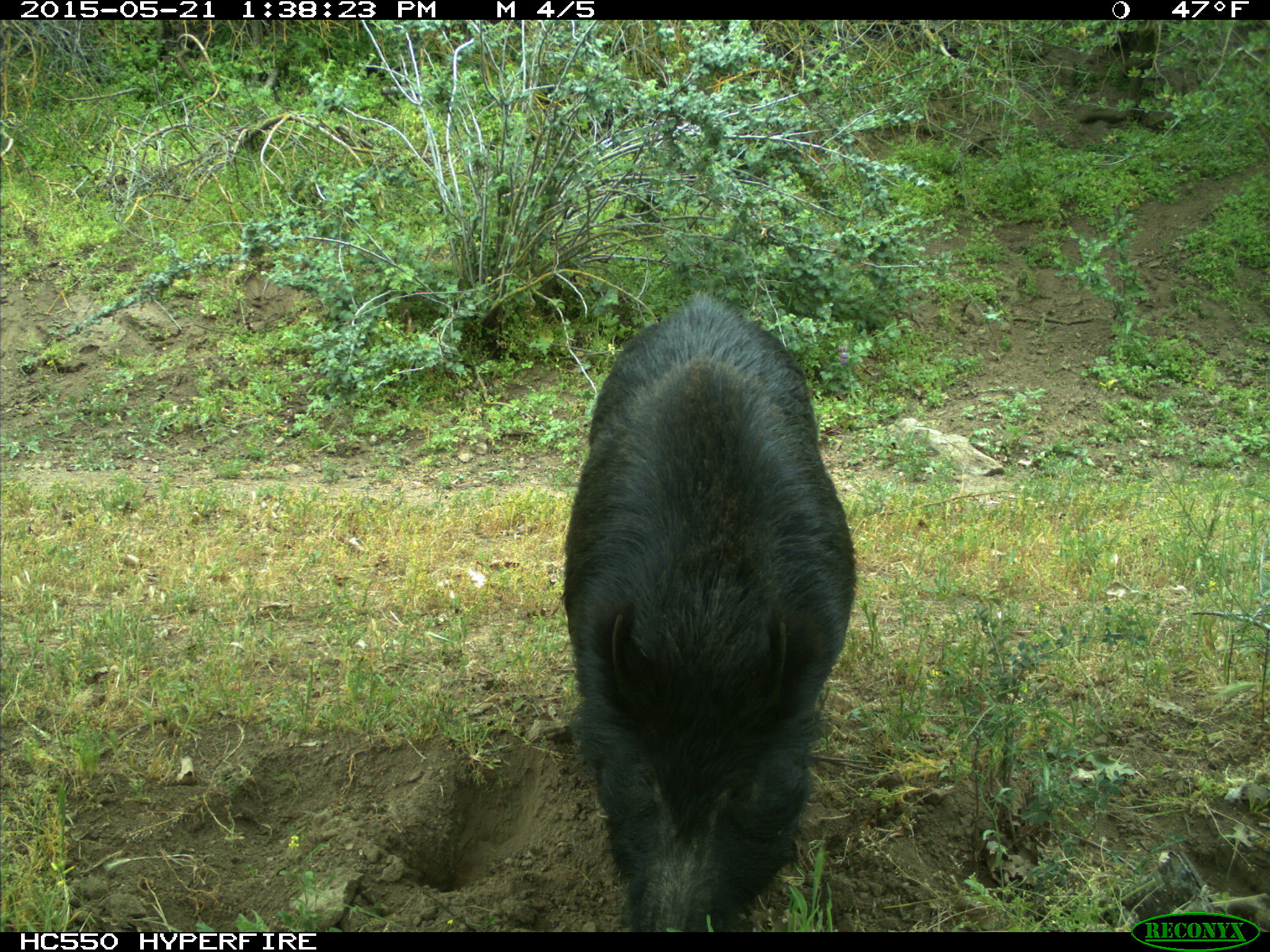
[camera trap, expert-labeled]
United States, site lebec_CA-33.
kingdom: Animalia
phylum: Chordata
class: Mammalia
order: Artiodactyla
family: Suidae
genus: Sus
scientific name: Sus scrofa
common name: wild boar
Sus scrofa (wild boar).